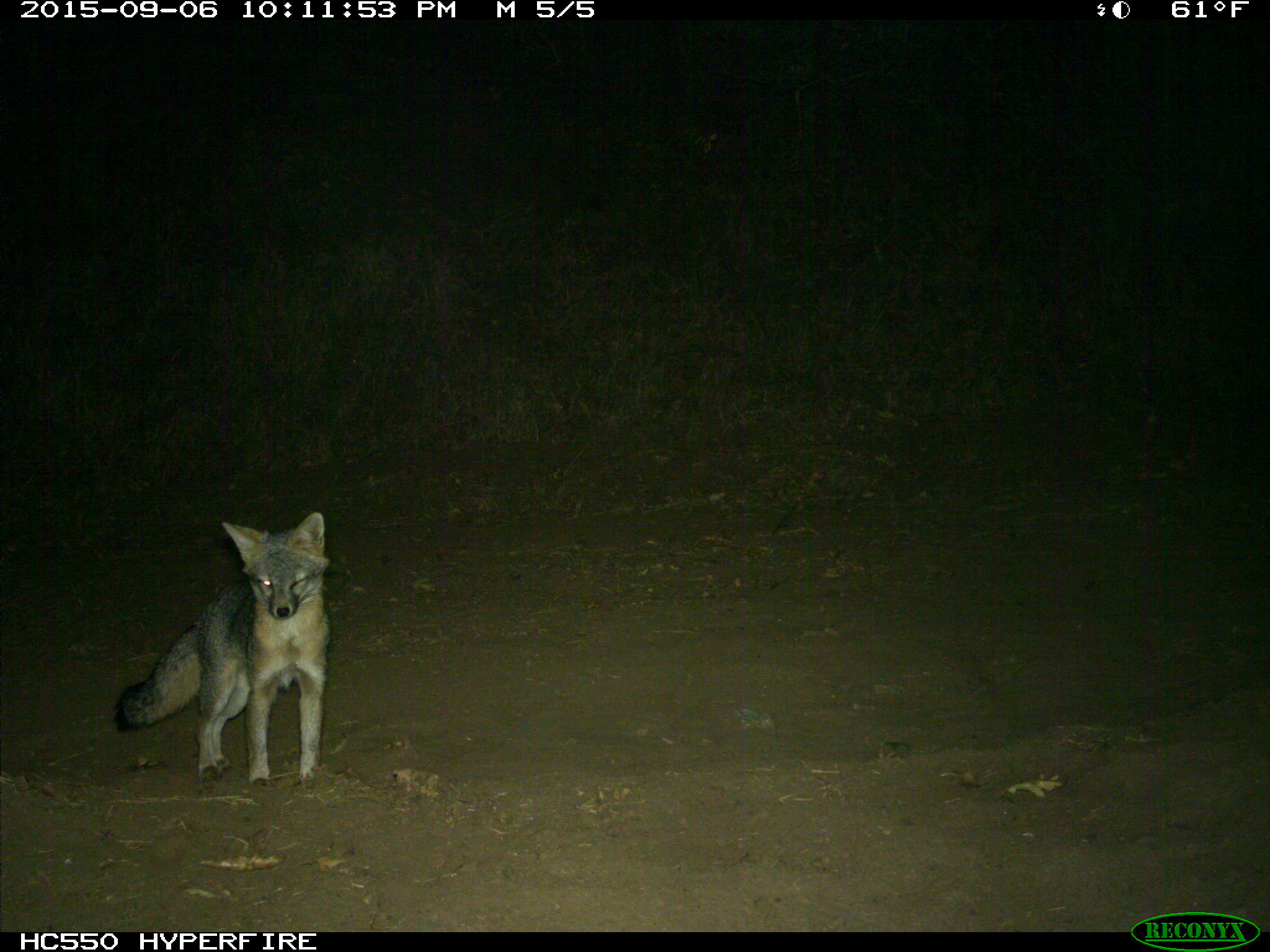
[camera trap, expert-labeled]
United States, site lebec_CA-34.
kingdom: Animalia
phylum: Chordata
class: Mammalia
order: Carnivora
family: Canidae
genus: Urocyon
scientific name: Urocyon cinereoargenteus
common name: gray fox